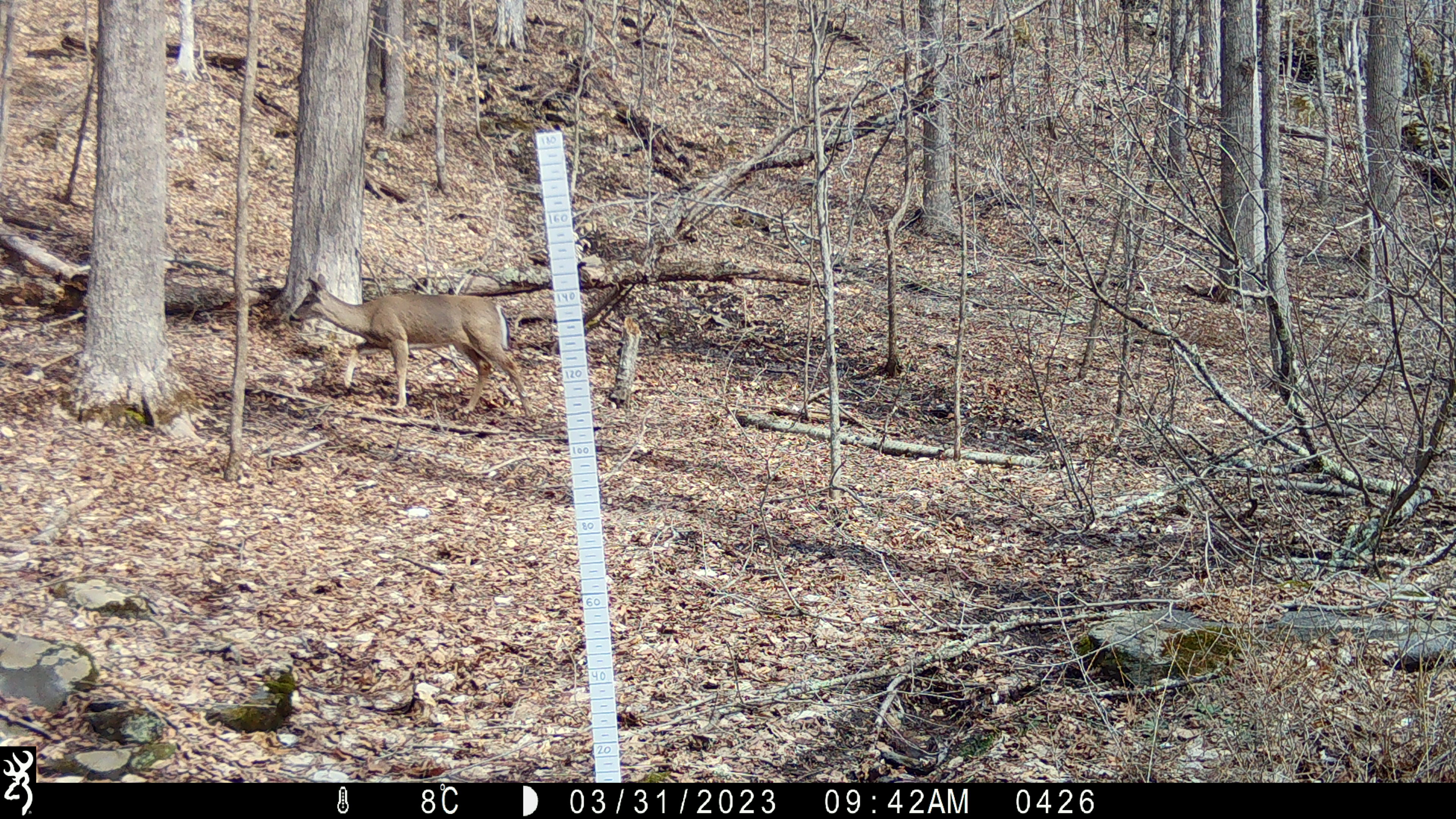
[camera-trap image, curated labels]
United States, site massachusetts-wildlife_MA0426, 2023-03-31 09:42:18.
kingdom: Animalia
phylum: Chordata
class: Mammalia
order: Artiodactyla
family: Cervidae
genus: Odocoileus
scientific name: Odocoileus virginianus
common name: white-tailed deer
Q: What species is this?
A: White-tailed deer (Odocoileus virginianus).